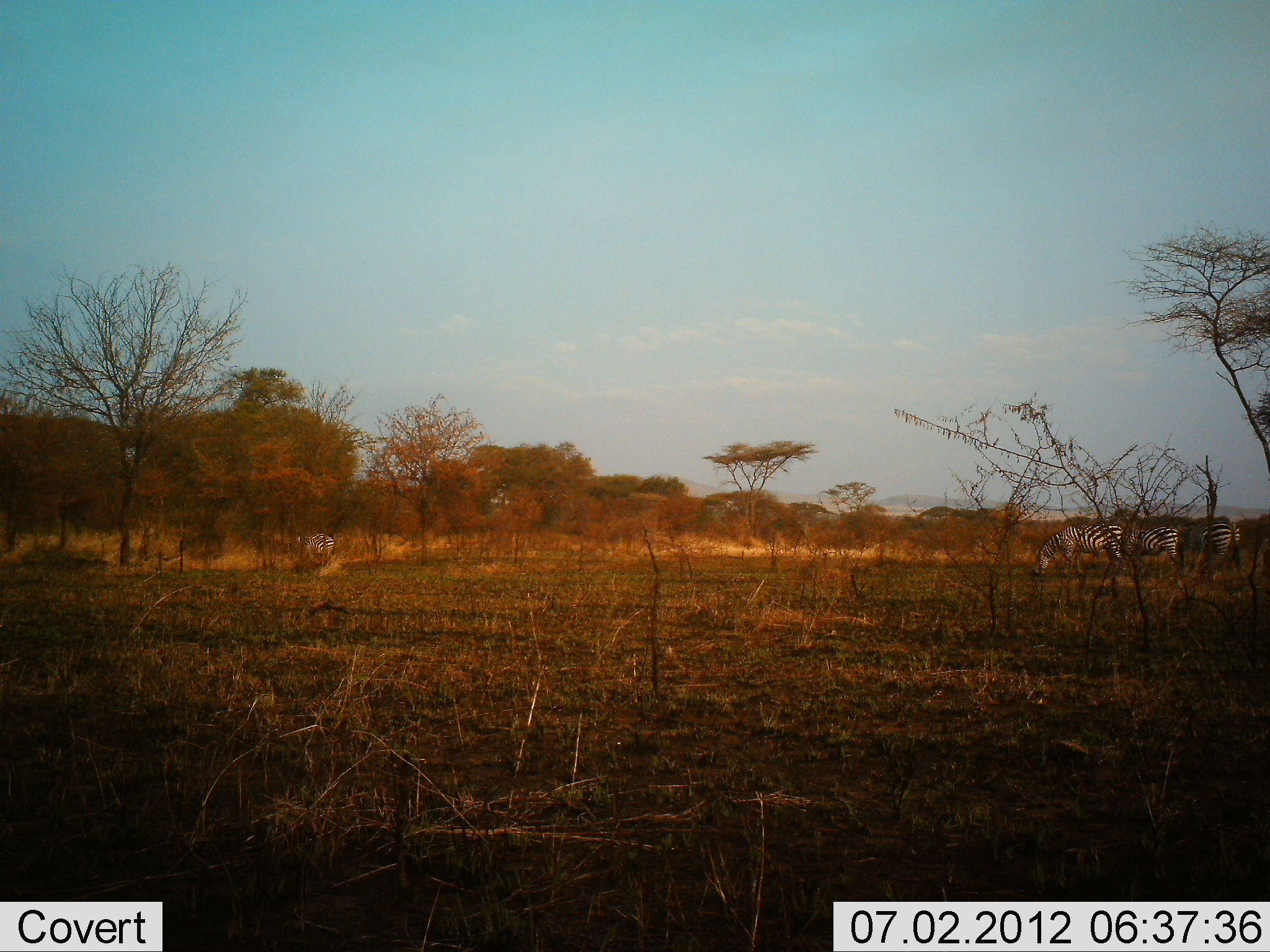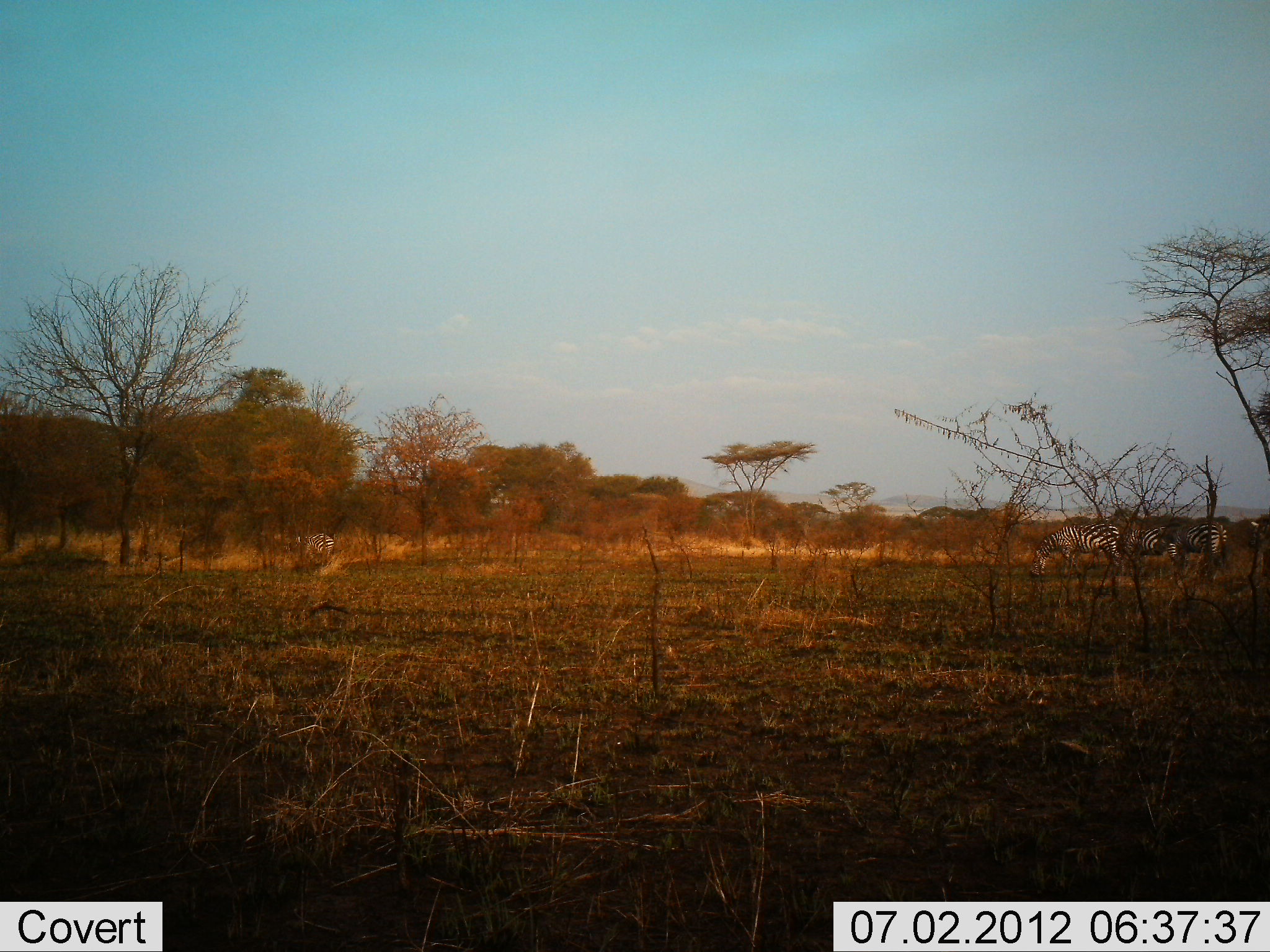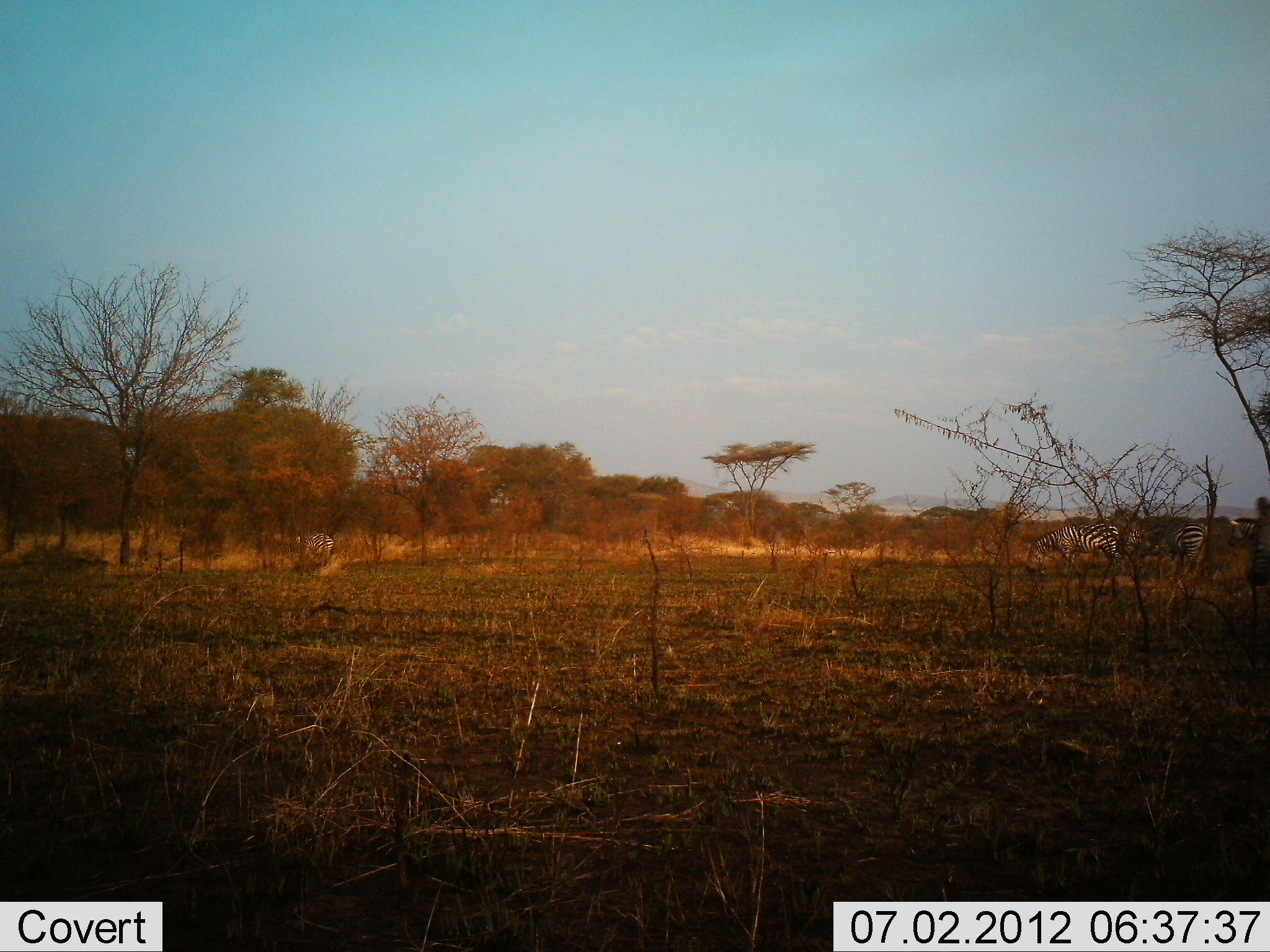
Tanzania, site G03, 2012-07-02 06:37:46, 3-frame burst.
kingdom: Animalia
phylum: Chordata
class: Mammalia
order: Perissodactyla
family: Equidae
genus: Equus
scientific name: Equus quagga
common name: plains zebra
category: zebra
Zebra (plains zebra) (Equus quagga), count 4. Behavior (volunteer vote fractions): standing 60%, resting 0%, moving 50%, interacting 0%. Young present (vote fraction): 0%. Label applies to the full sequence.